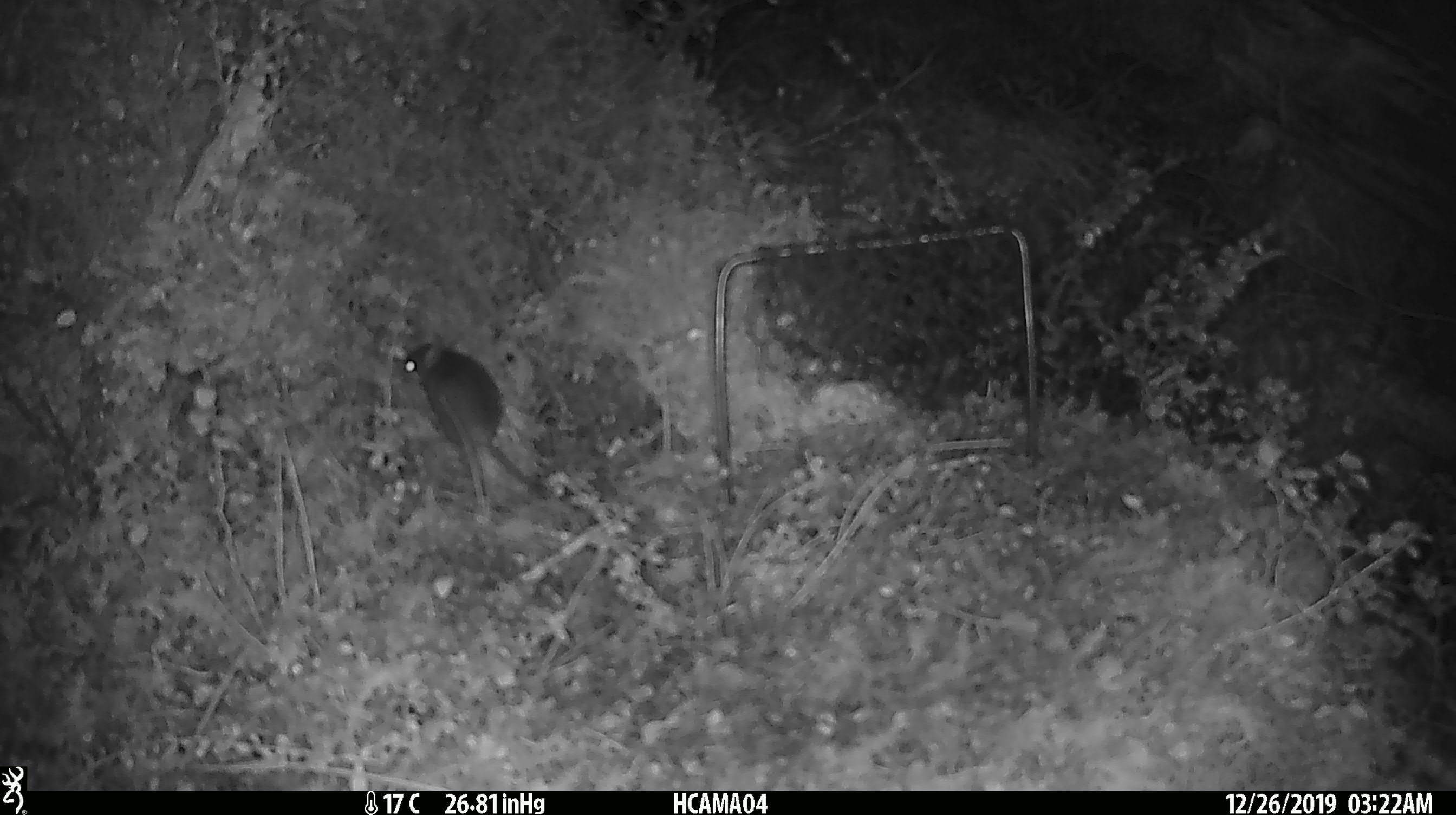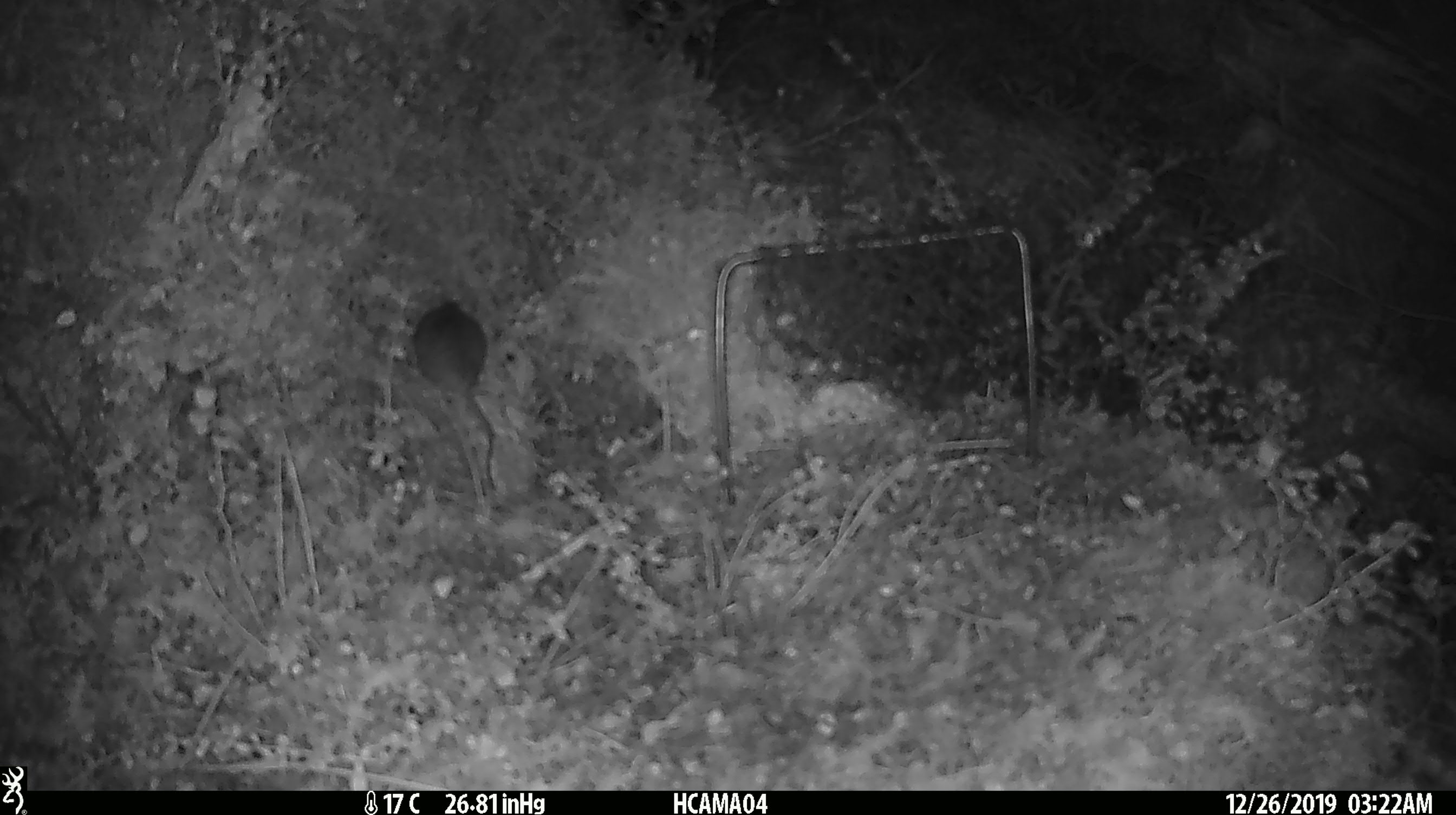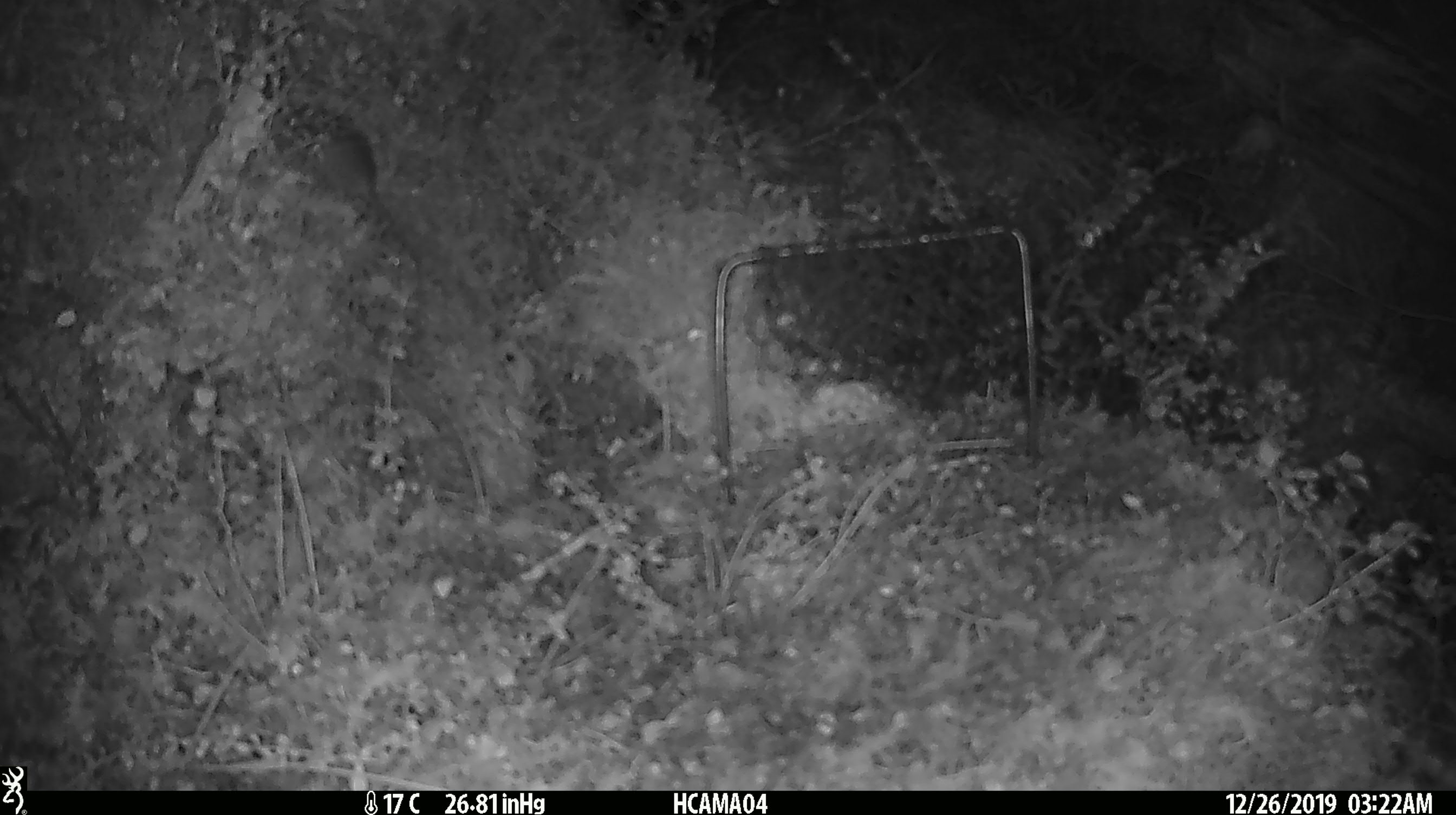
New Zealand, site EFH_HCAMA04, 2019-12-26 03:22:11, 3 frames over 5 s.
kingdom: Animalia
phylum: Chordata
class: Mammalia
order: Rodentia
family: Muridae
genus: Mus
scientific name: Mus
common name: mouse